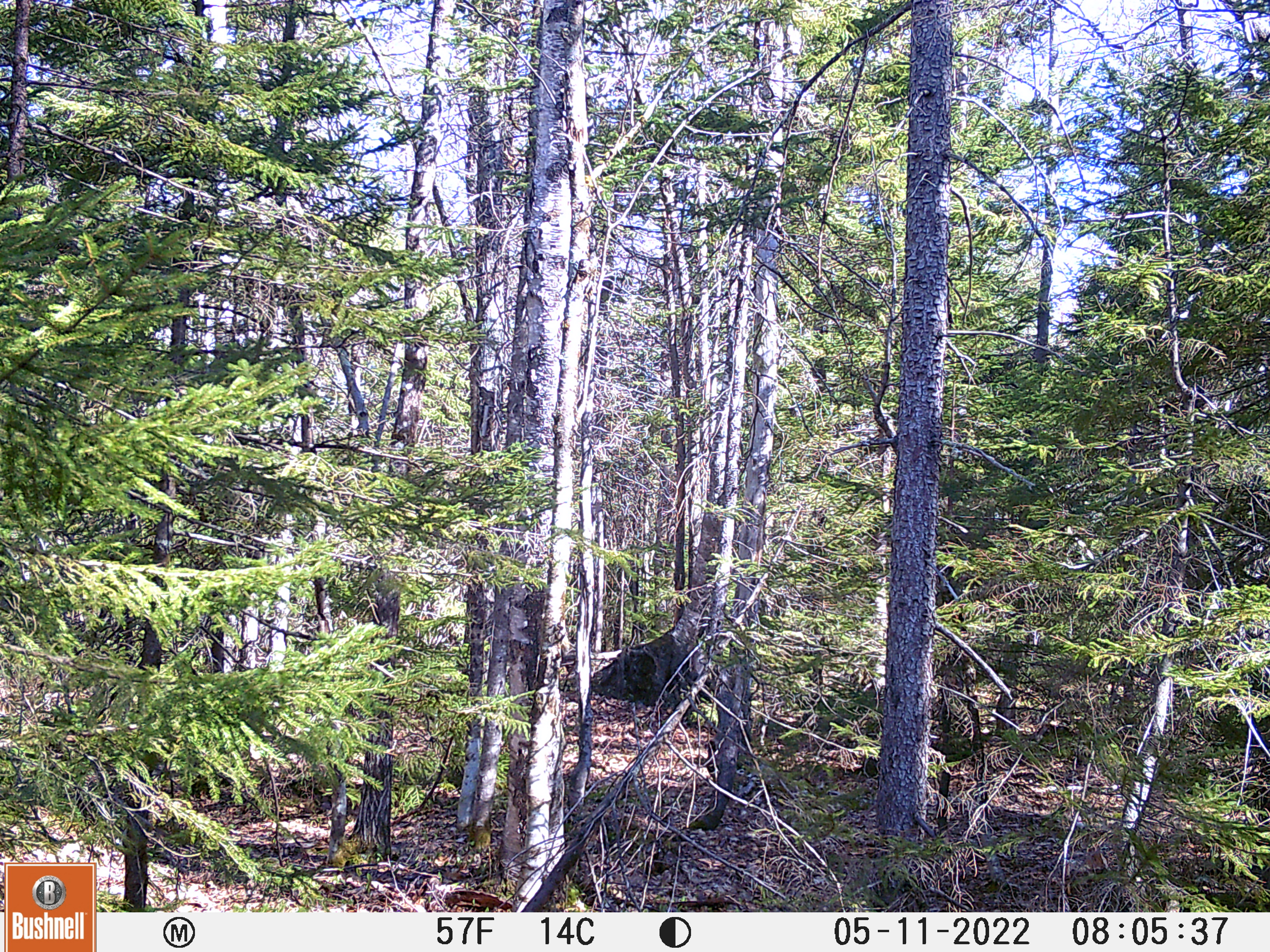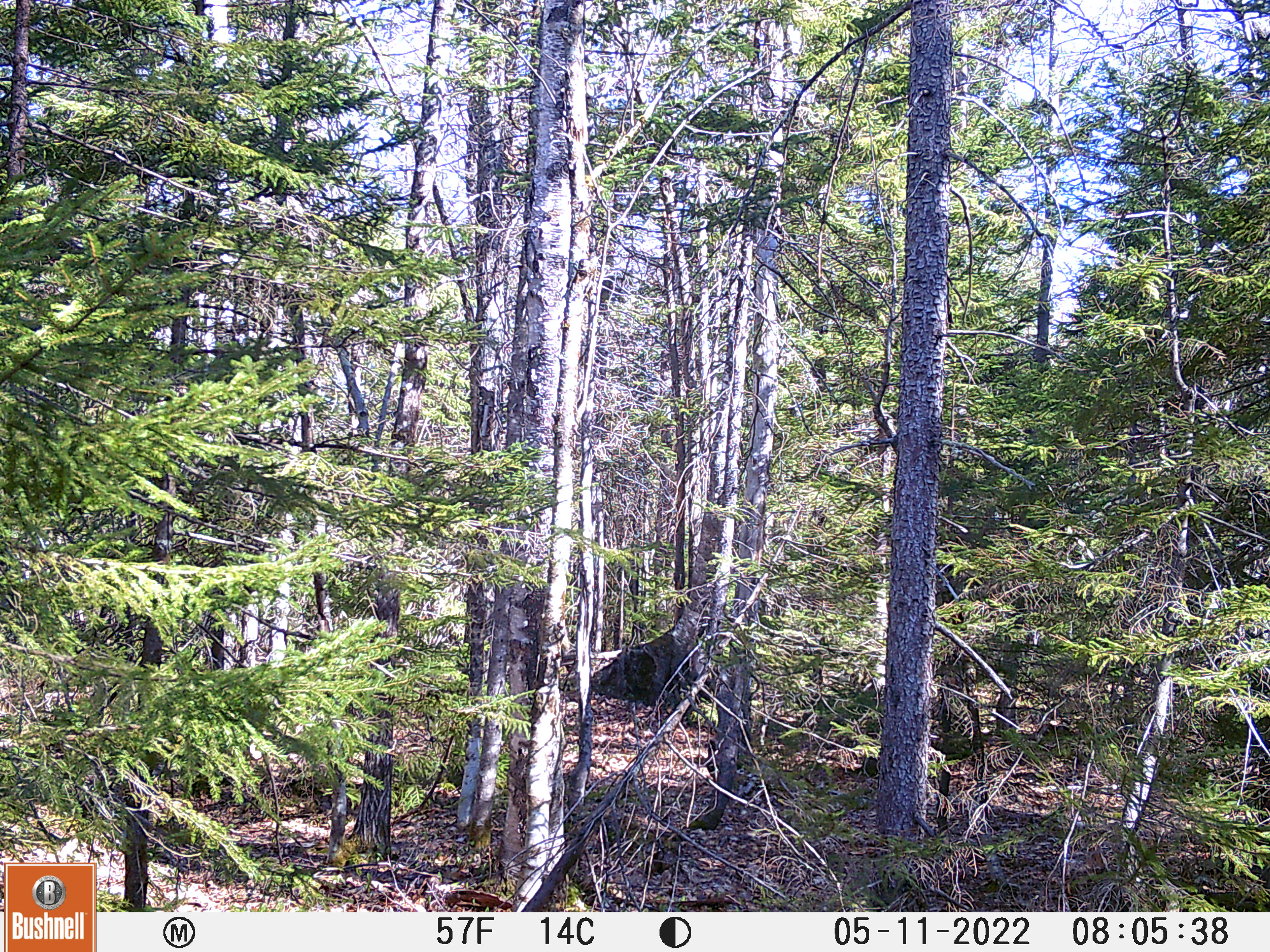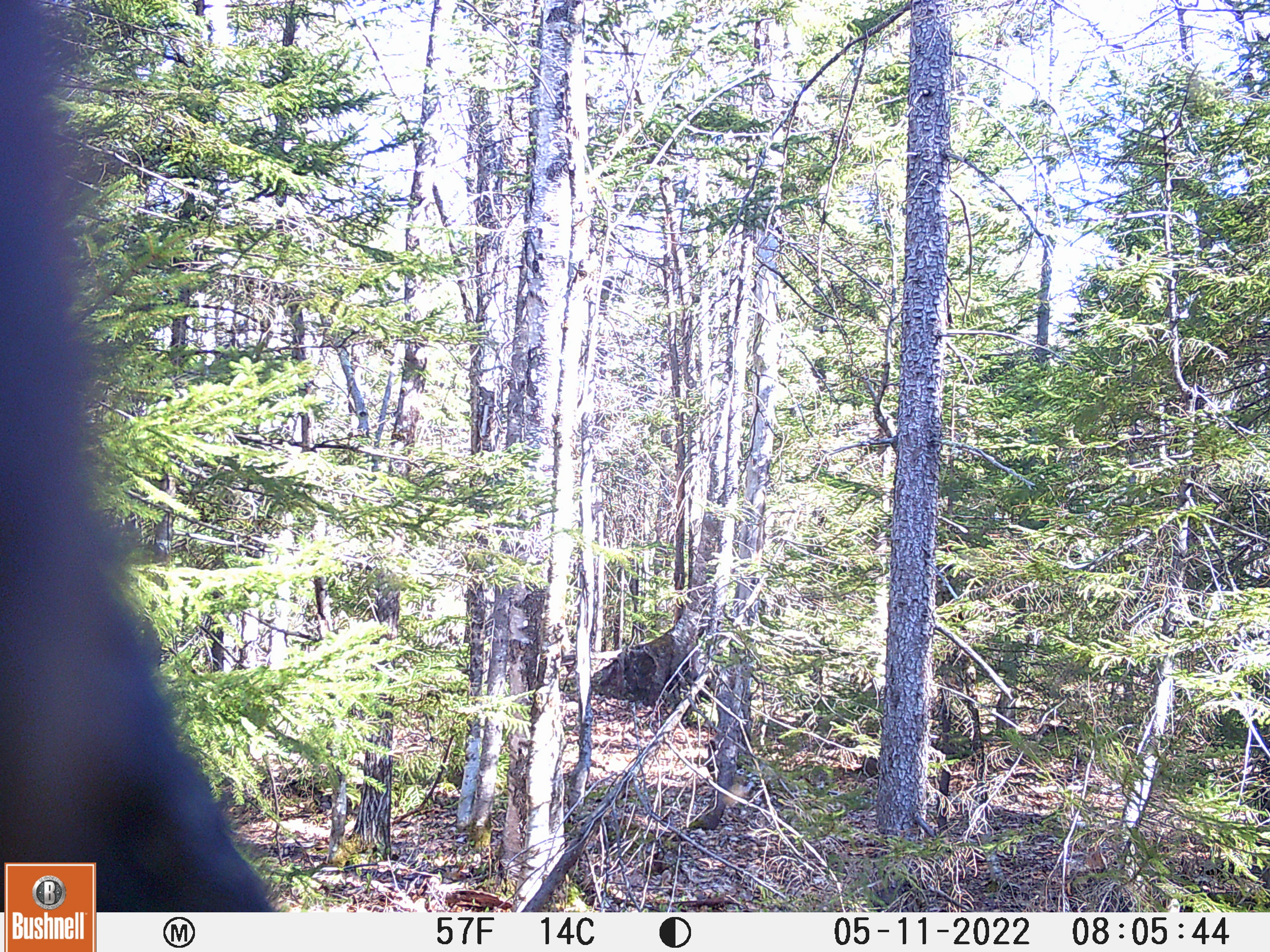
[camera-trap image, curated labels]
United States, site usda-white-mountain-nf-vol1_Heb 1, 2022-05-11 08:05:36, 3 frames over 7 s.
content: unidentified animal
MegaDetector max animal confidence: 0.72